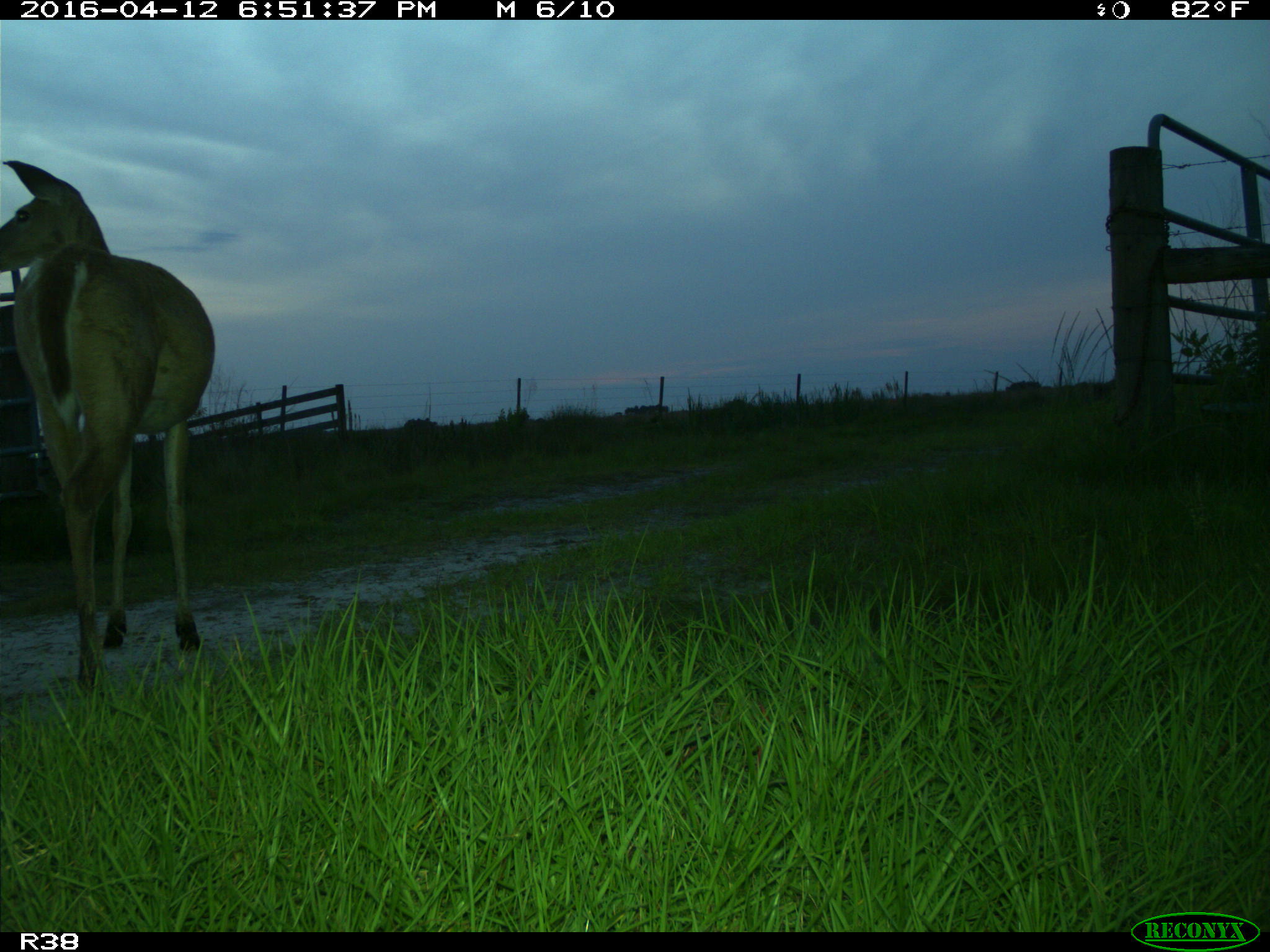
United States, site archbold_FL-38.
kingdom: Animalia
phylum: Chordata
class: Mammalia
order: Artiodactyla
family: Cervidae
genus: Odocoileus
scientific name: Odocoileus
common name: deer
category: unidentified deer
Unidentified deer (deer) (Odocoileus).